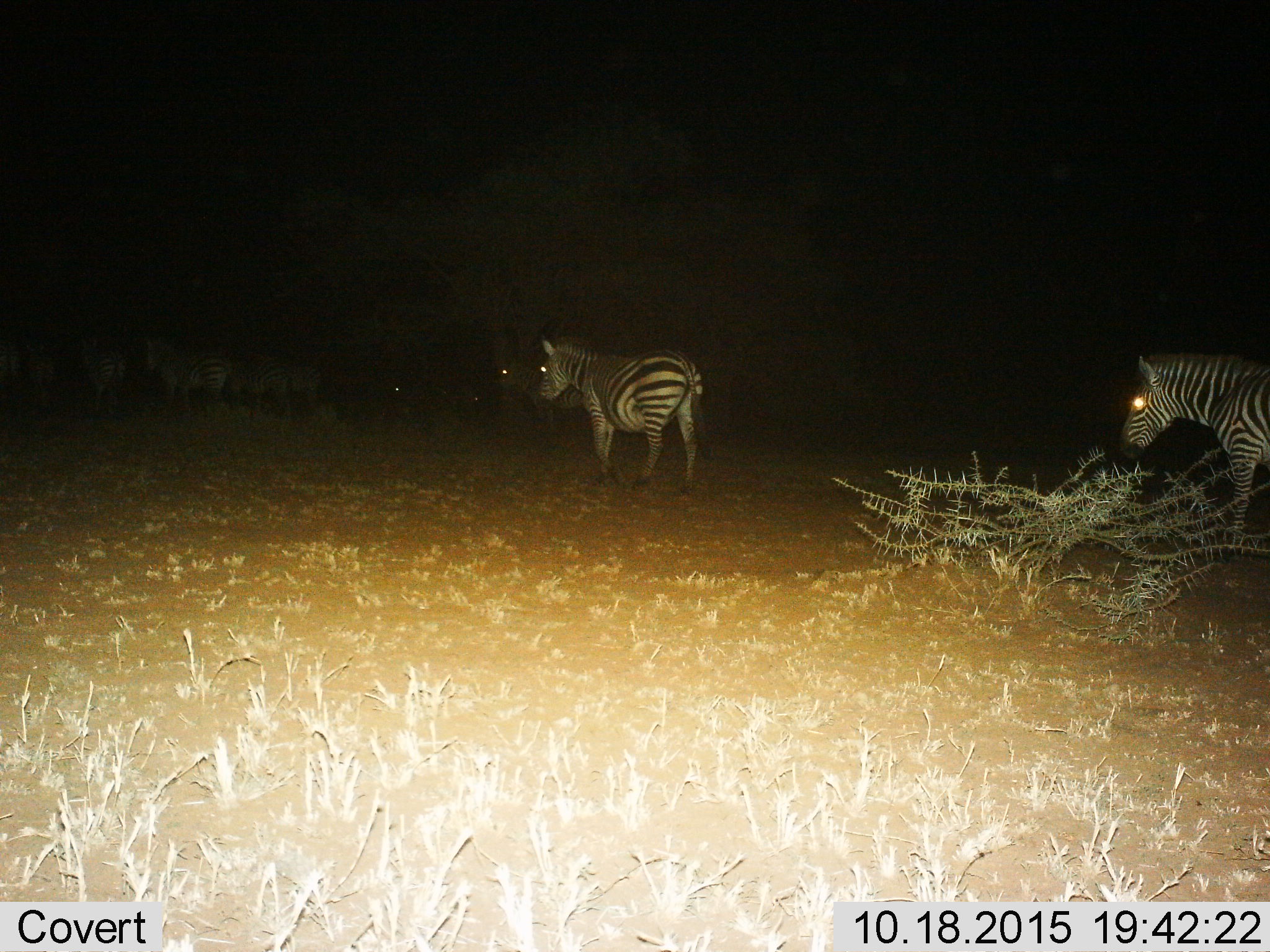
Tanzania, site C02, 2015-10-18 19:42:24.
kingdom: Animalia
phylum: Chordata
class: Mammalia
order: Perissodactyla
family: Equidae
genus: Equus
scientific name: Equus quagga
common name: plains zebra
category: zebra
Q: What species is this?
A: Zebra (plains zebra) (Equus quagga).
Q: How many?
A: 4.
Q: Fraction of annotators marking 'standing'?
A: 25%.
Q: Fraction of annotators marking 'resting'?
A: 5%.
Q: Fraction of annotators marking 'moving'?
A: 90%.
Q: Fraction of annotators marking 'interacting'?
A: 0%.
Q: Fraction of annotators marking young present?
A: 5%.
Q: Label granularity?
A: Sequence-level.